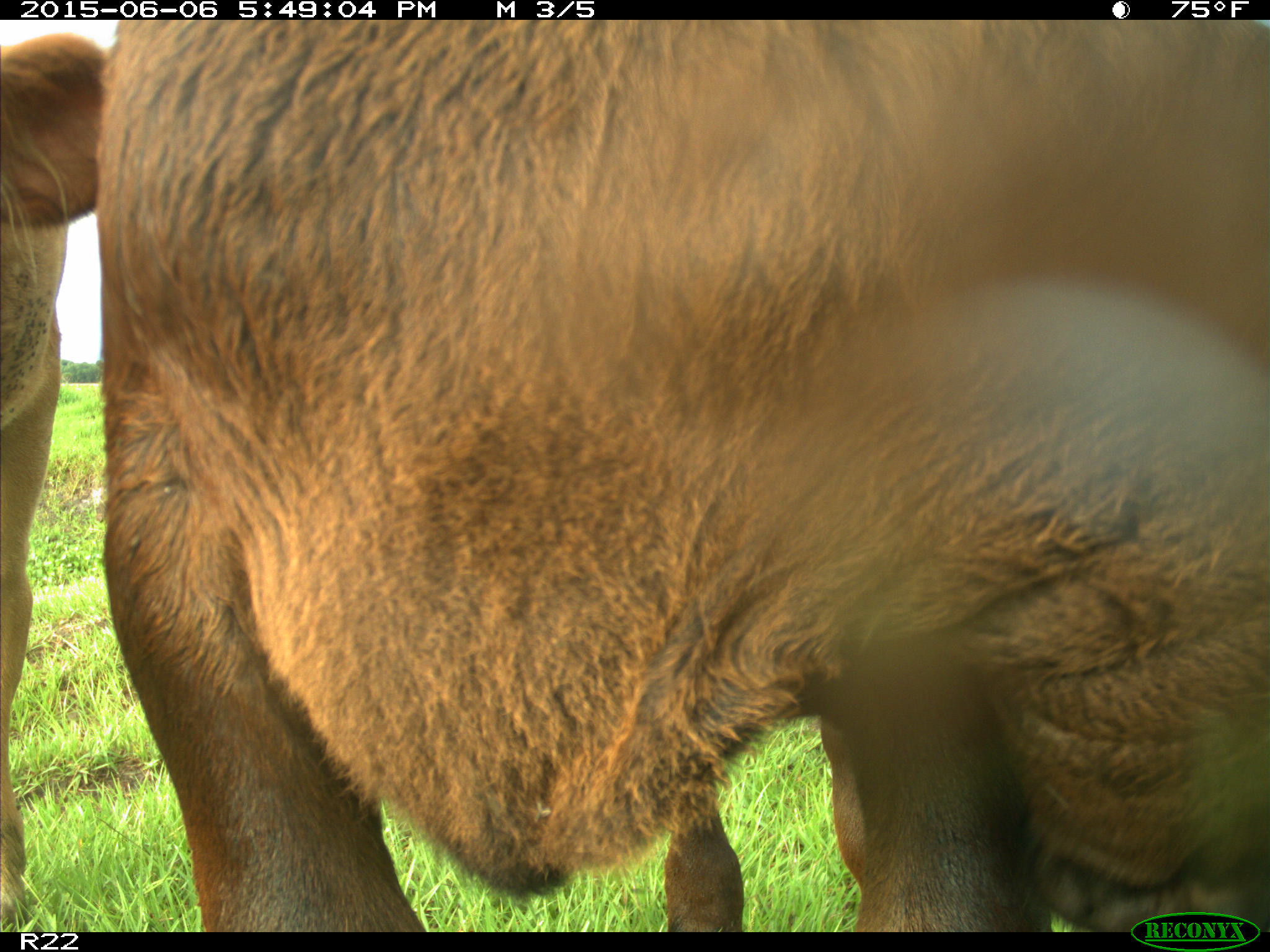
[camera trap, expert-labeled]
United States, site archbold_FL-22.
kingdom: Animalia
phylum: Chordata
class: Mammalia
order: Artiodactyla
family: Bovidae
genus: Bos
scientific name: Bos taurus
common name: domestic cow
Bos taurus (domestic cow).